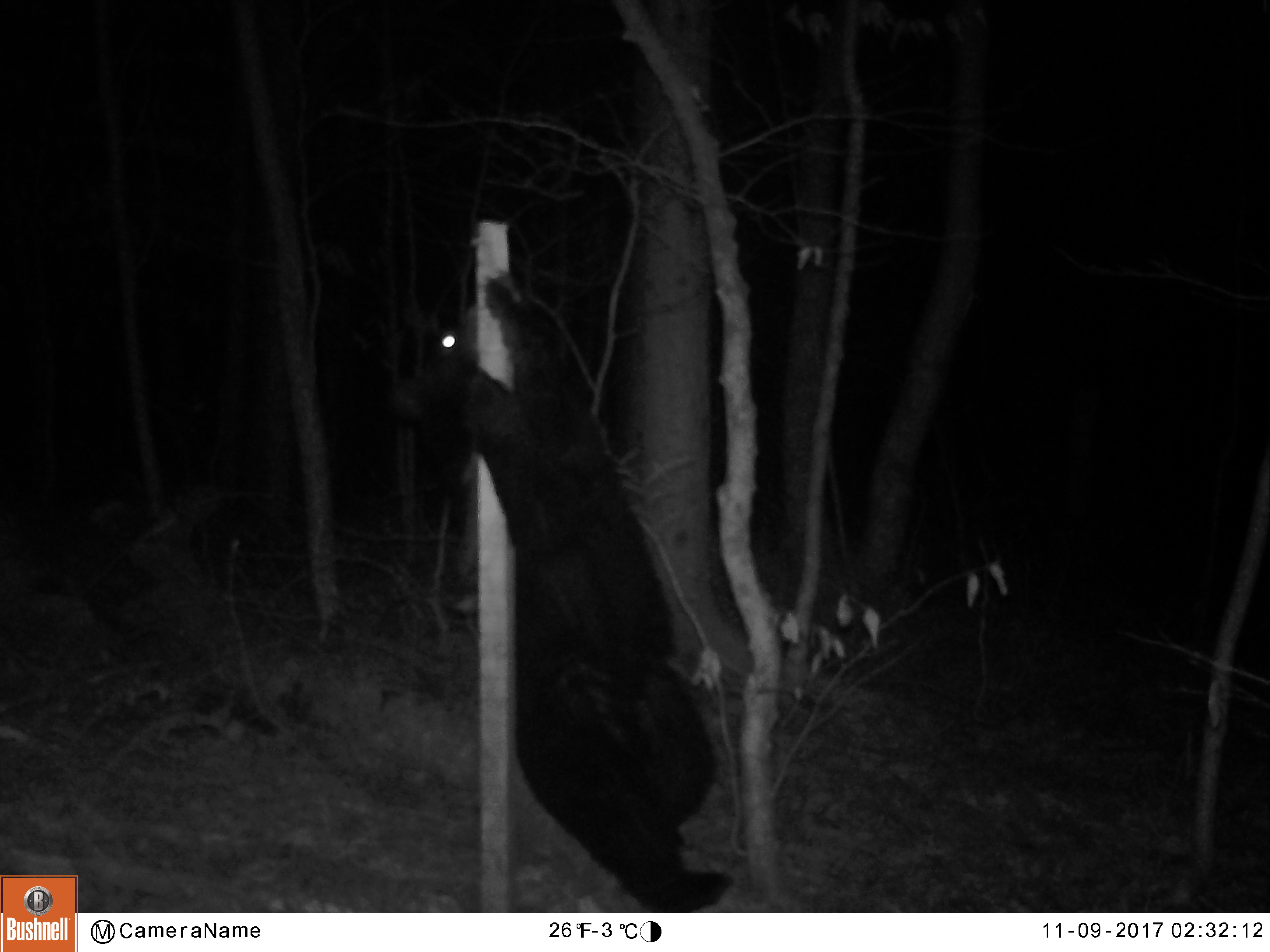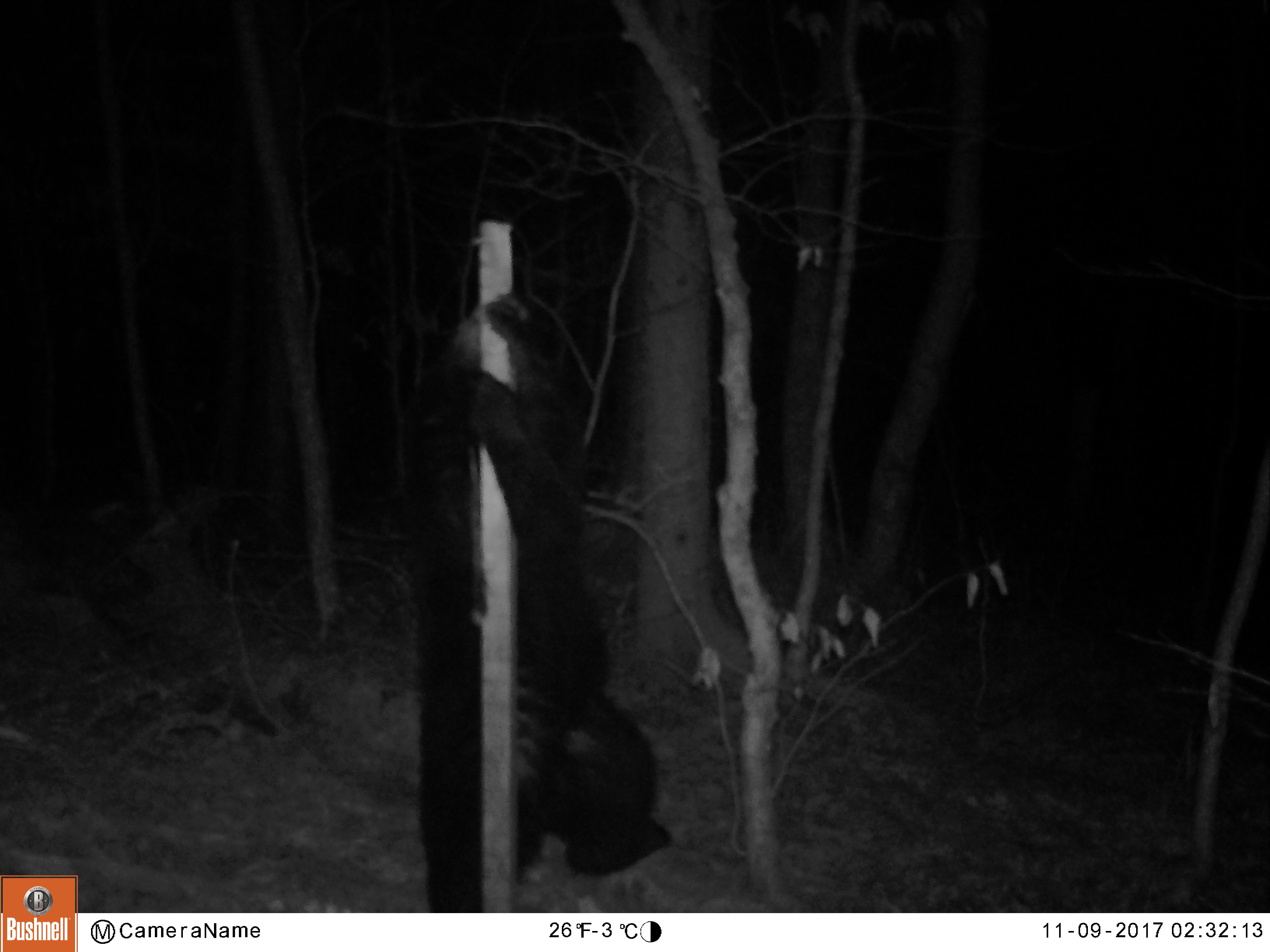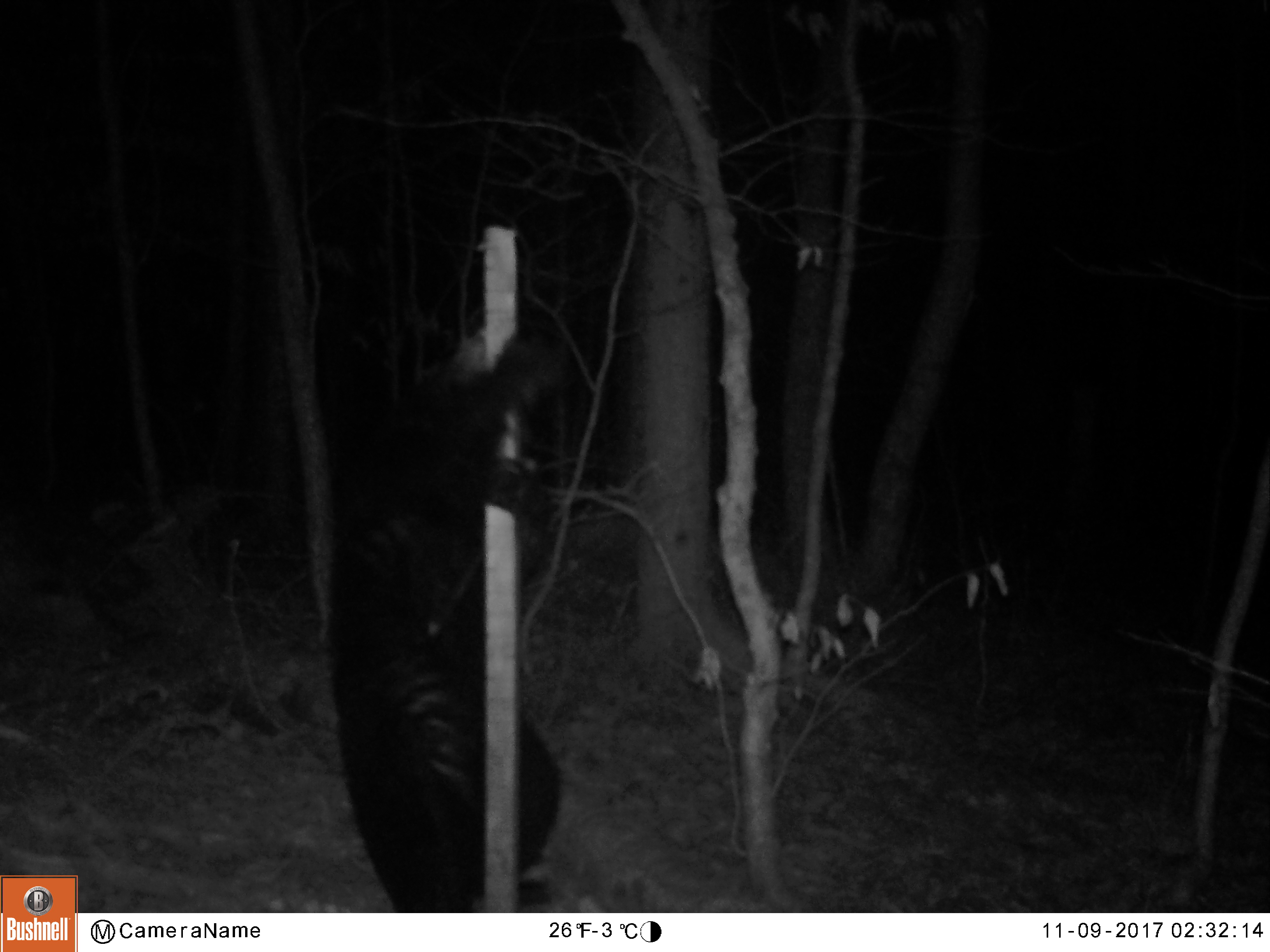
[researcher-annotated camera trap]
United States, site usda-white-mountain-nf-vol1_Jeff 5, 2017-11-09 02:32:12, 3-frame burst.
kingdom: Animalia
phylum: Chordata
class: Mammalia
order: Carnivora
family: Ursidae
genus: Ursus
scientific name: Ursus americanus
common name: black bear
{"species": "black bear (Ursus americanus)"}